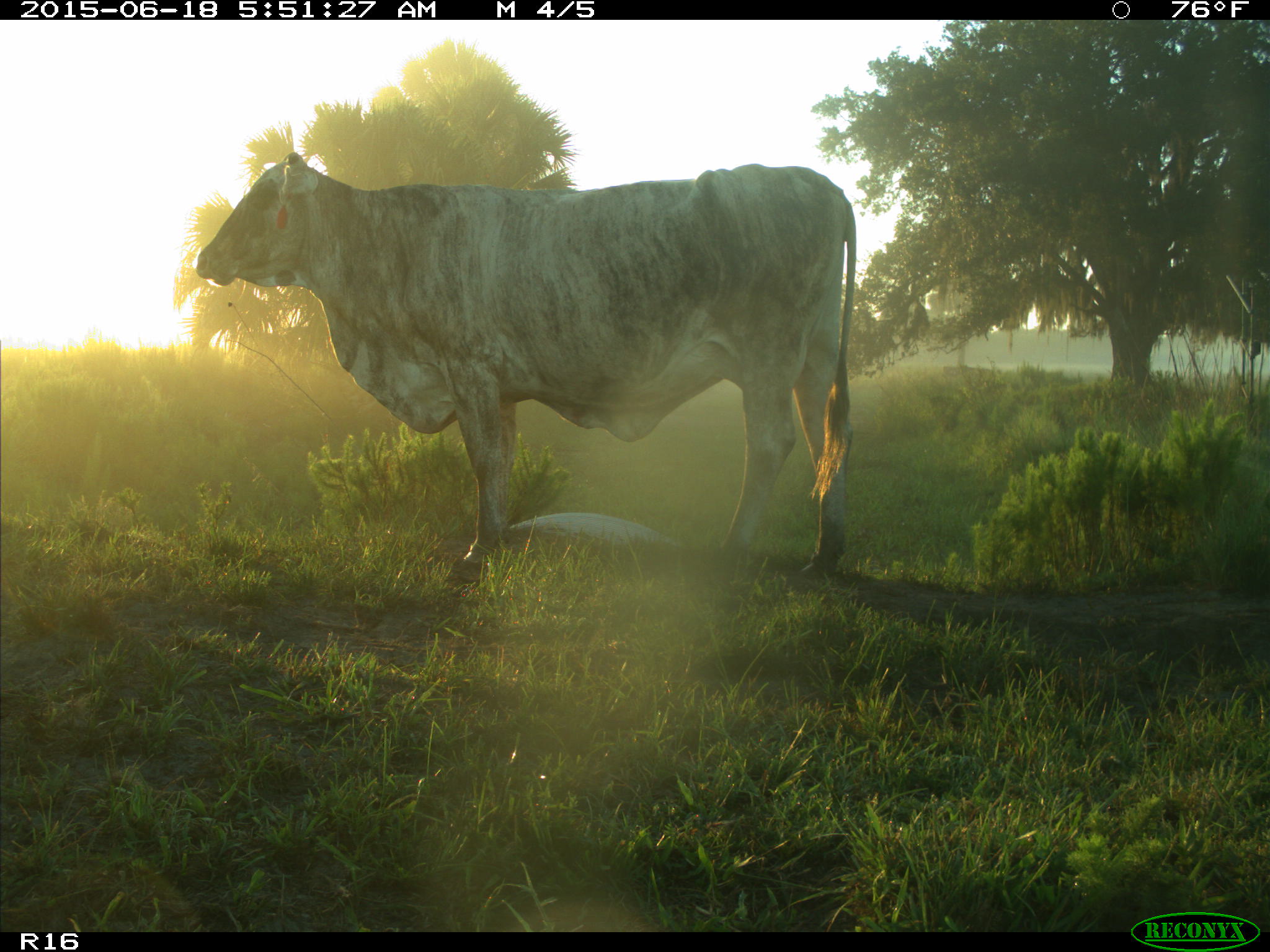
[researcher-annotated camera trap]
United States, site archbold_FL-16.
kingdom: Animalia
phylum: Chordata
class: Mammalia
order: Artiodactyla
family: Bovidae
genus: Bos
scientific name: Bos taurus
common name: domestic cow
Bos taurus (domestic cow).